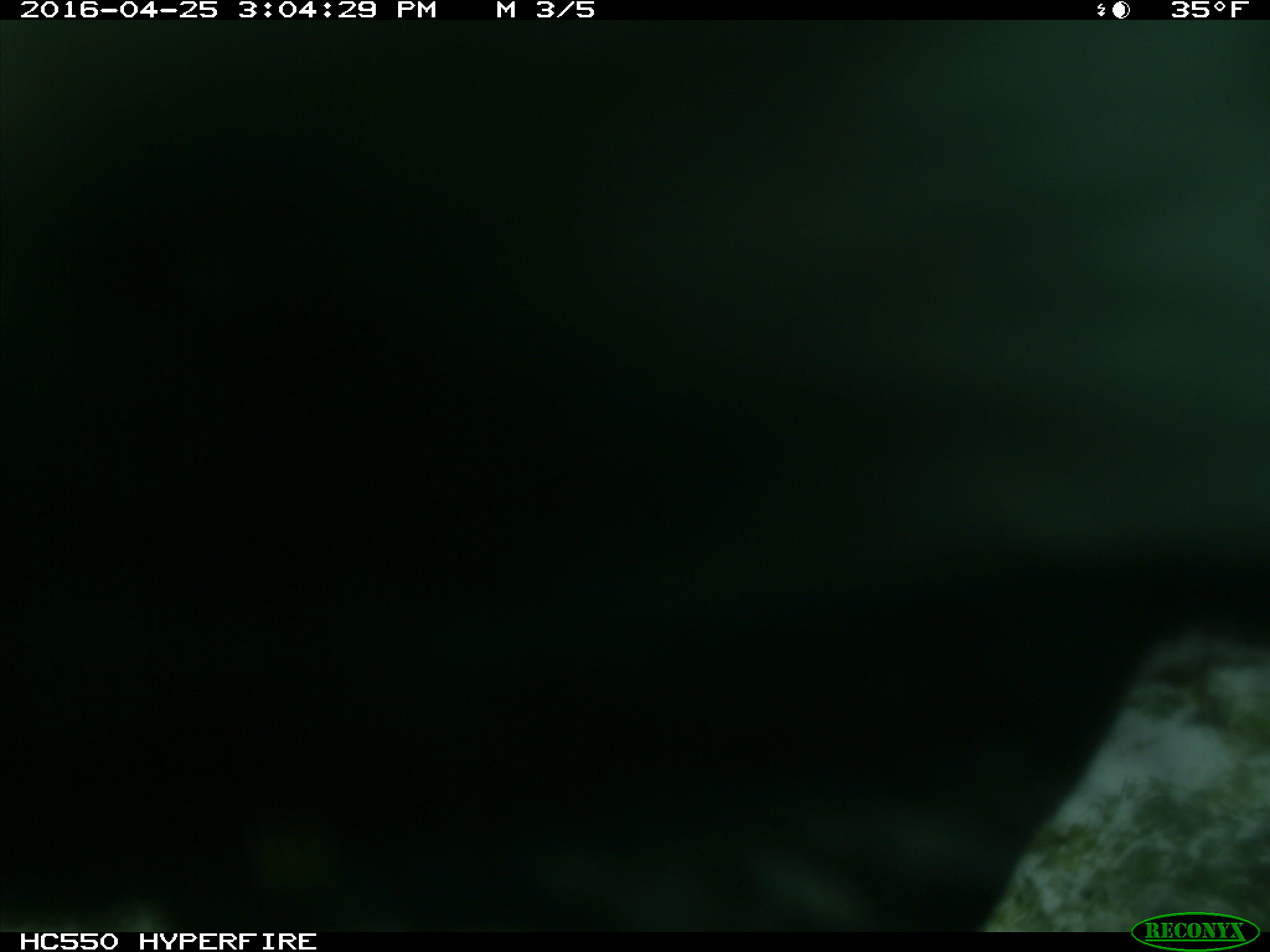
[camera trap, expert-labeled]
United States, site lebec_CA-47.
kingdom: Animalia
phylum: Chordata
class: Mammalia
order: Artiodactyla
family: Bovidae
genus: Bos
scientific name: Bos taurus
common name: domestic cow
Bos taurus (domestic cow).